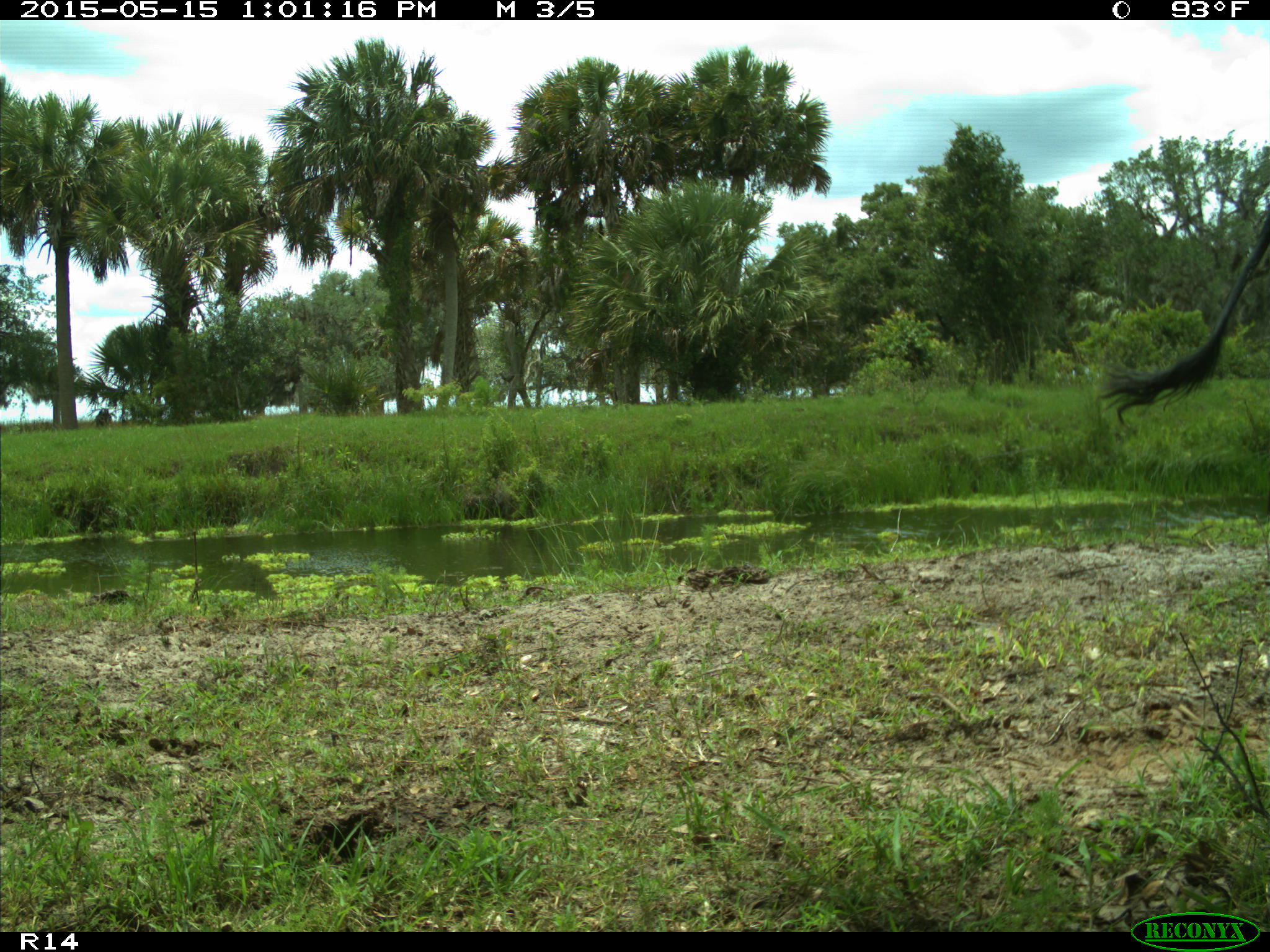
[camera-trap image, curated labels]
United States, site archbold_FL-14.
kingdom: Animalia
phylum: Chordata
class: Mammalia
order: Artiodactyla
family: Bovidae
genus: Bos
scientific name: Bos taurus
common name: domestic cow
Bos taurus (domestic cow).